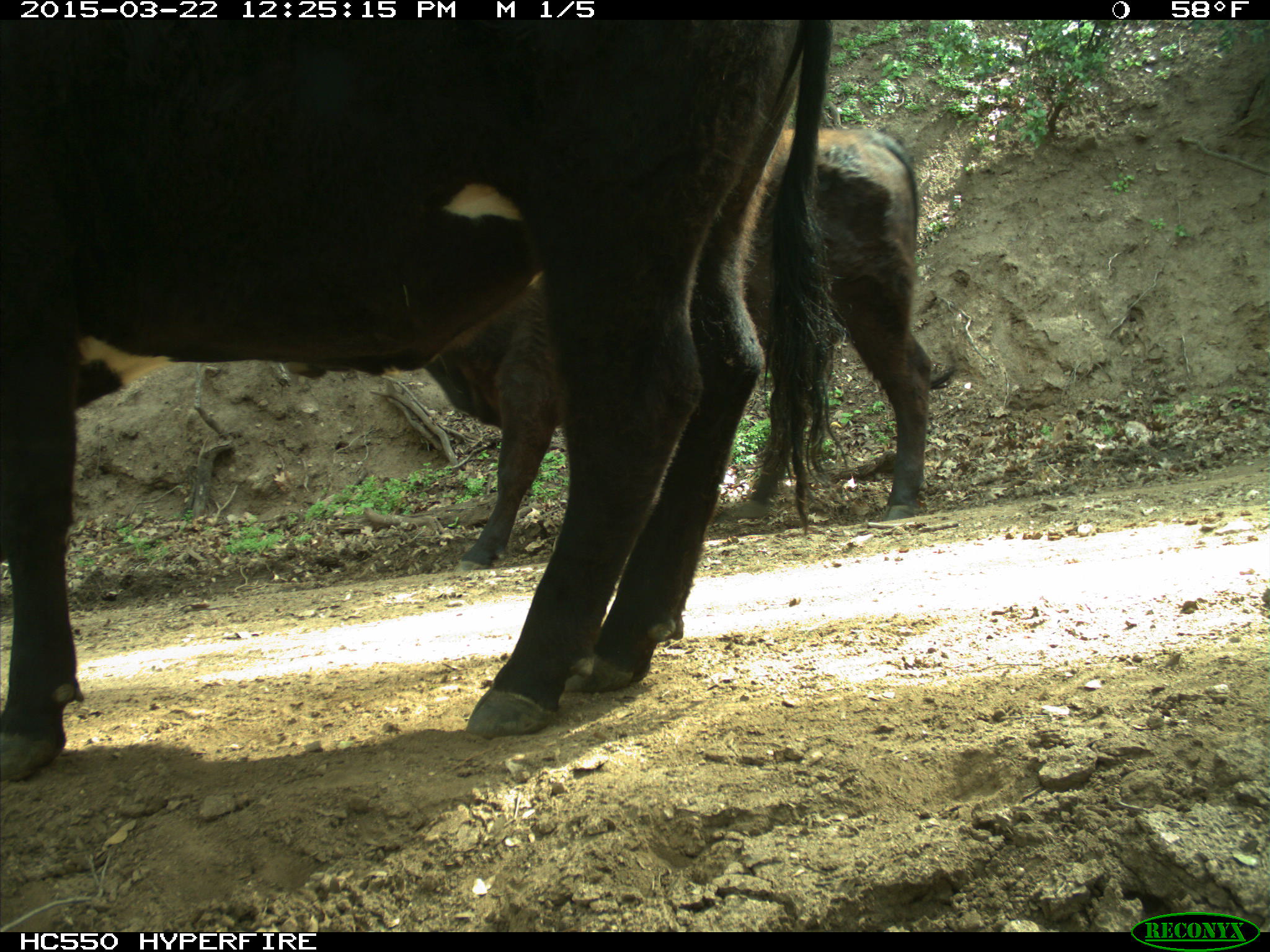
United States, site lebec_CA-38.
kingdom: Animalia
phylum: Chordata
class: Mammalia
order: Artiodactyla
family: Bovidae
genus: Bos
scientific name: Bos taurus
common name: domestic cow